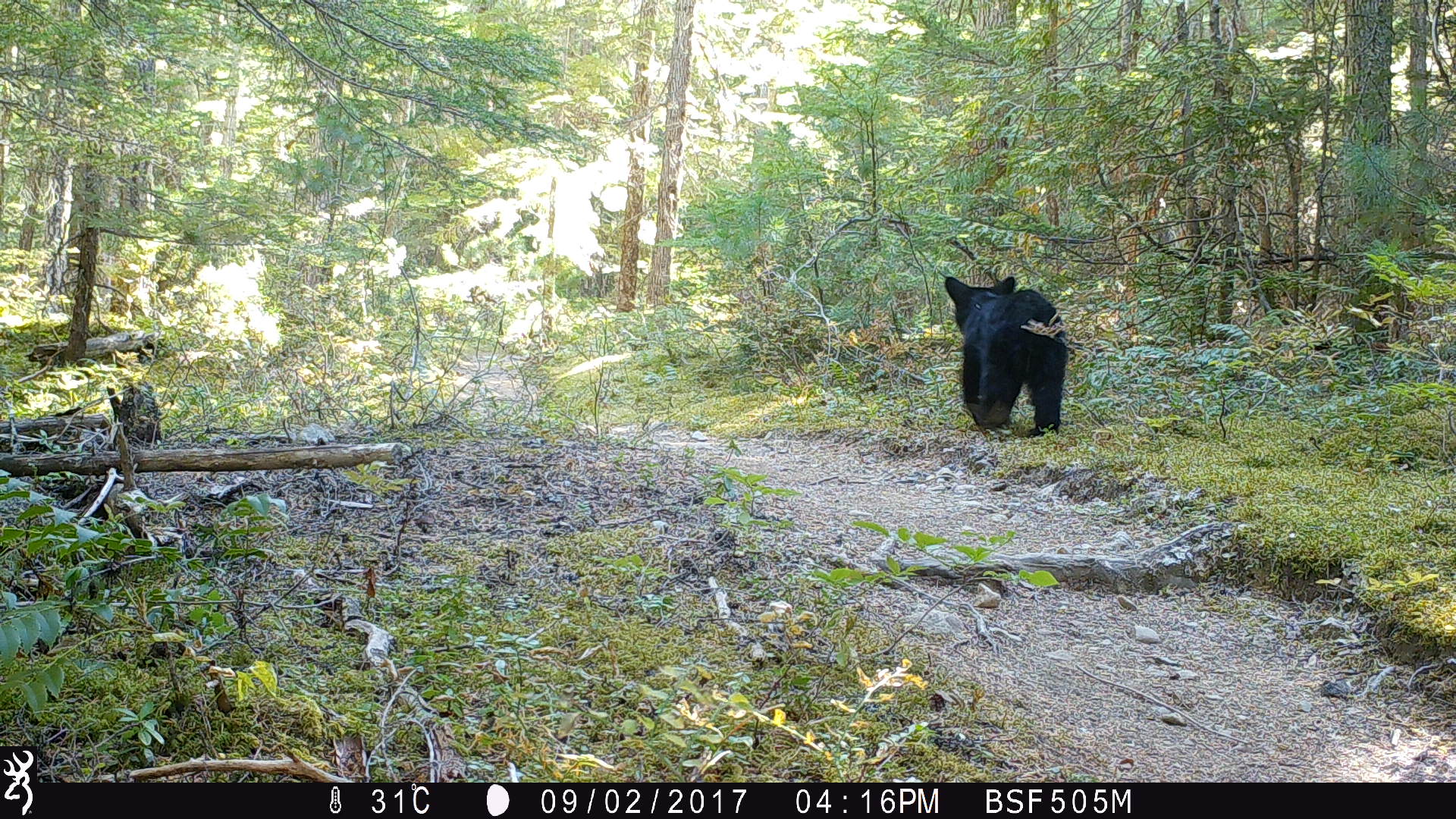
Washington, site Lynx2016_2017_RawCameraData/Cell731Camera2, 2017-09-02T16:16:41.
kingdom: Animalia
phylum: Chordata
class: Mammalia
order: Carnivora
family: Ursidae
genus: Ursus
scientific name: Ursus americanus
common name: american black bear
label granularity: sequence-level